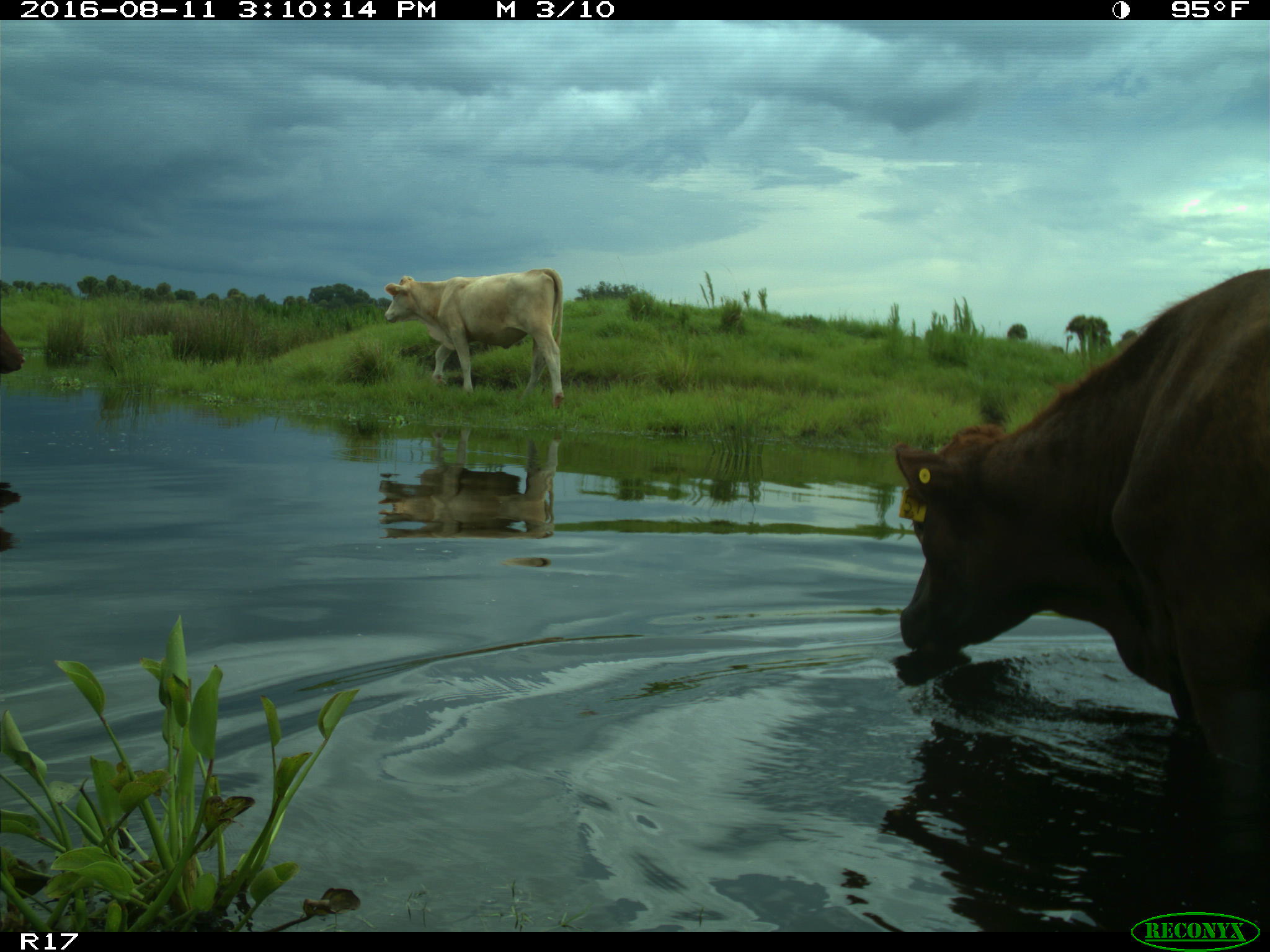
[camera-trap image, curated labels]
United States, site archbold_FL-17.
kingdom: Animalia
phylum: Chordata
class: Mammalia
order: Artiodactyla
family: Bovidae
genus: Bos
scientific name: Bos taurus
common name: domestic cow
Bos taurus (domestic cow).